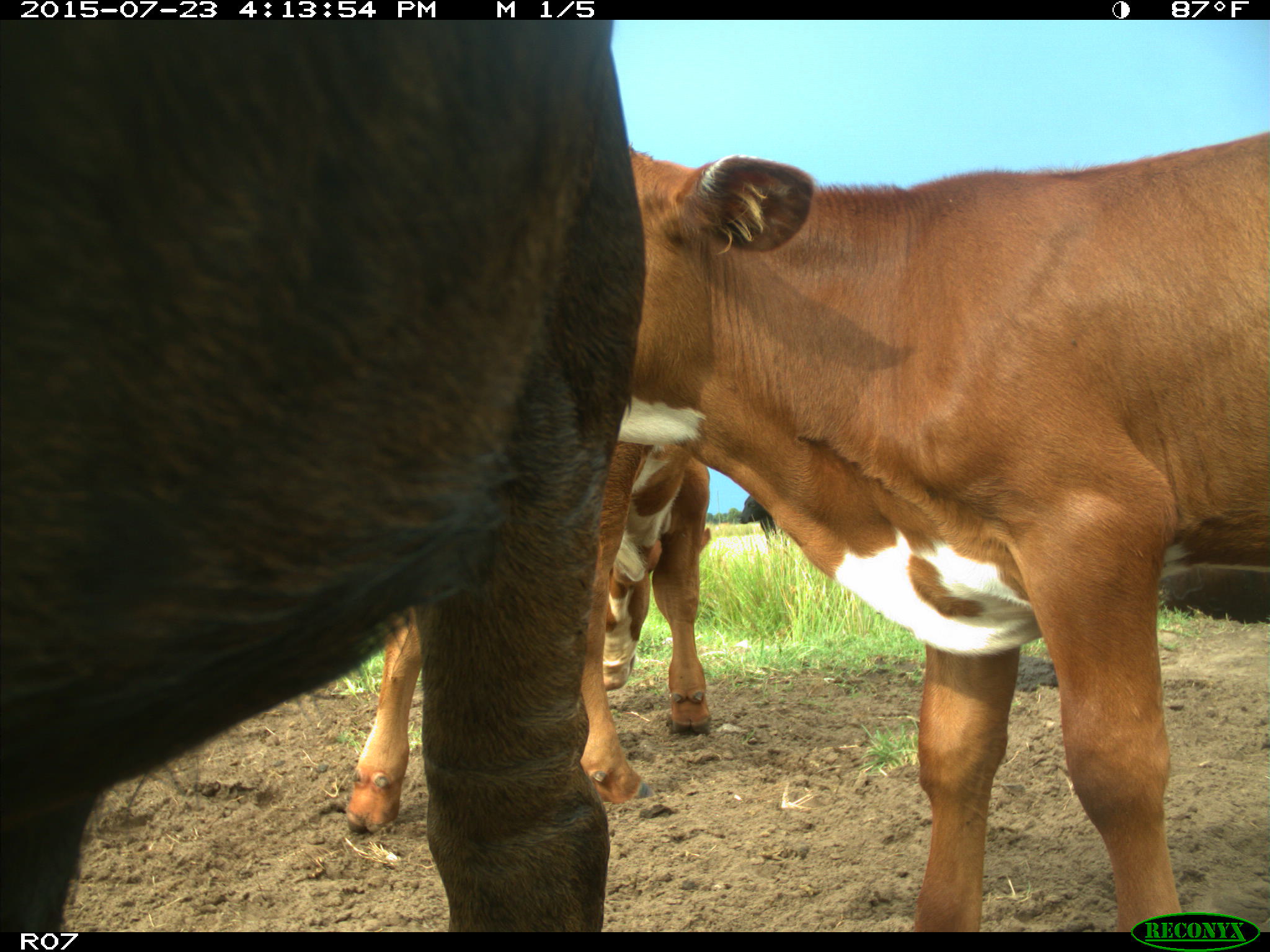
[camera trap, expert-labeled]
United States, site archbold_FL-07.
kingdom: Animalia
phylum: Chordata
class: Mammalia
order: Artiodactyla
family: Bovidae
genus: Bos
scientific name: Bos taurus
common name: domestic cow